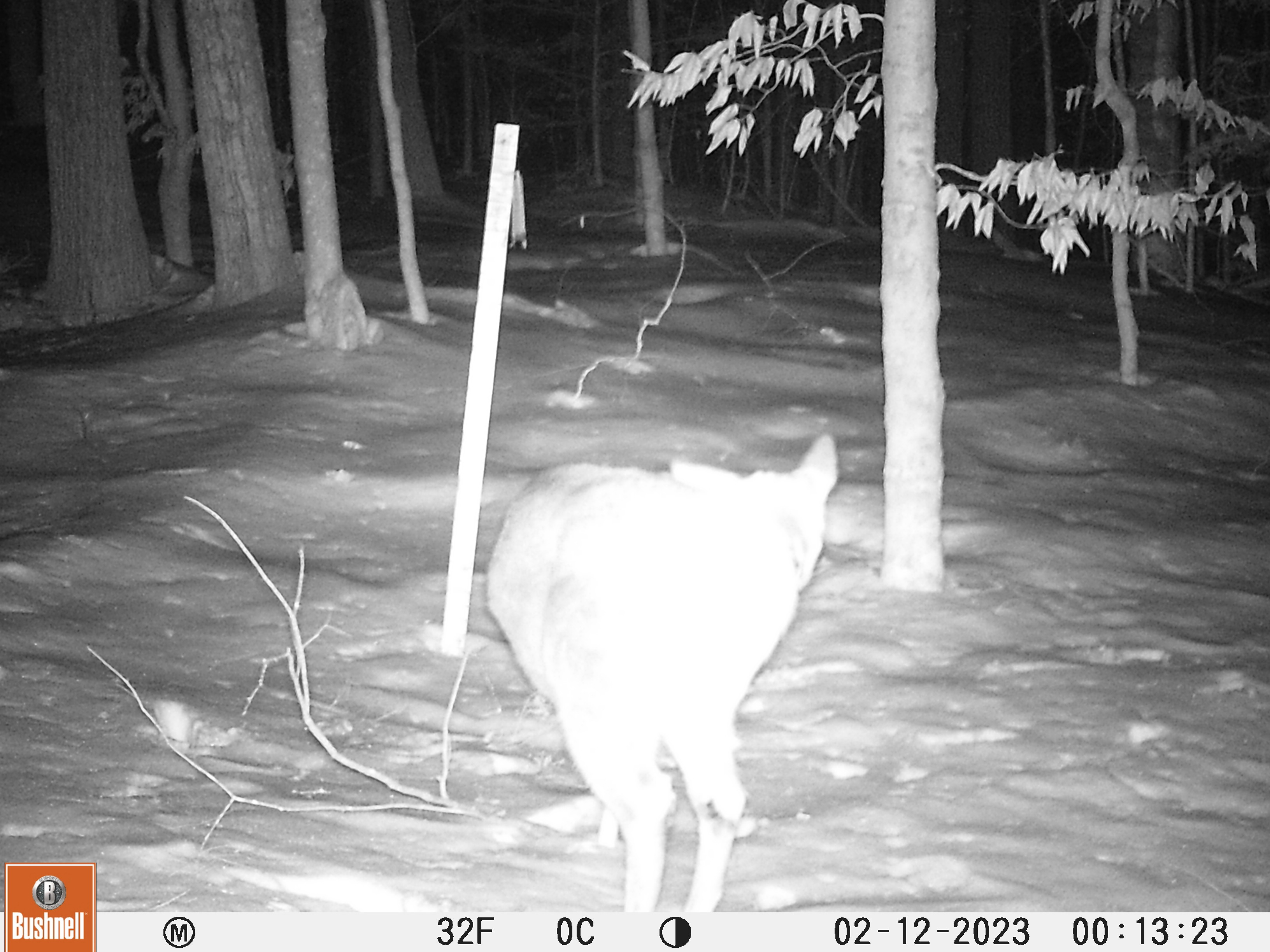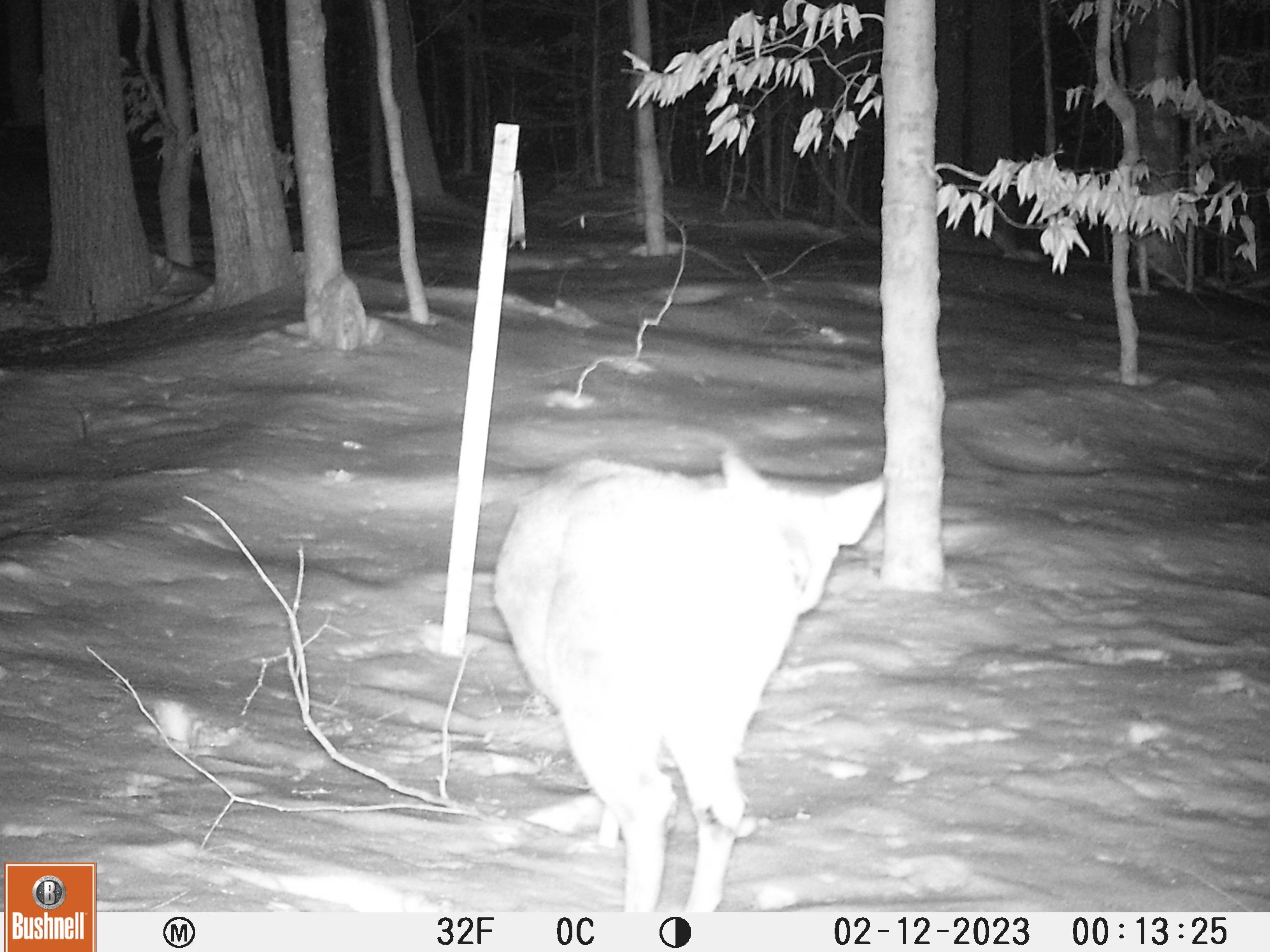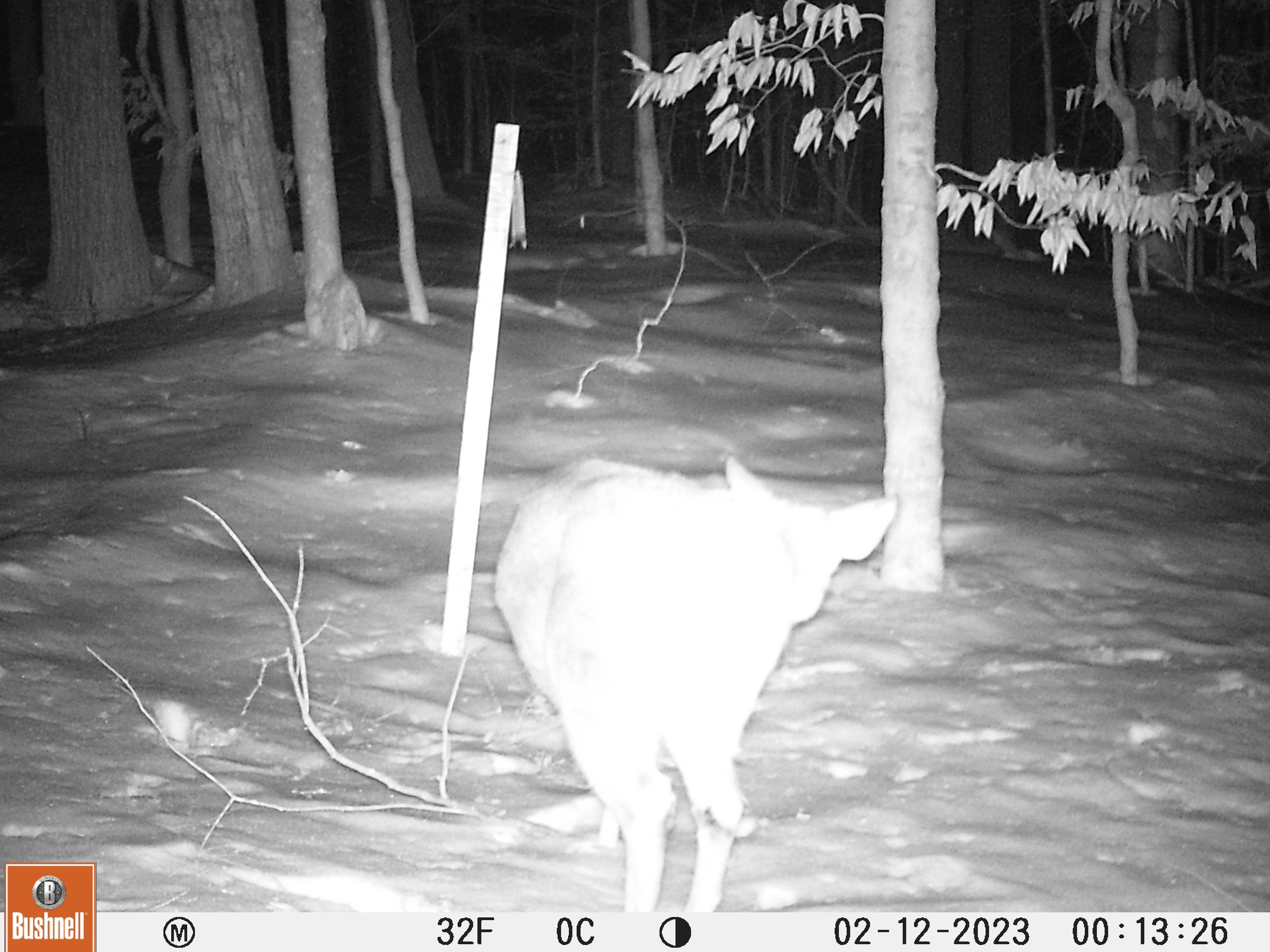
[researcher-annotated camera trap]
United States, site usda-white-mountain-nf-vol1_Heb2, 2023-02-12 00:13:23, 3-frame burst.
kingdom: Animalia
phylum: Chordata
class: Mammalia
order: Artiodactyla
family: Cervidae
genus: Odocoileus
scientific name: Odocoileus virginianus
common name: white-tailed deer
White-tailed deer (Odocoileus virginianus).